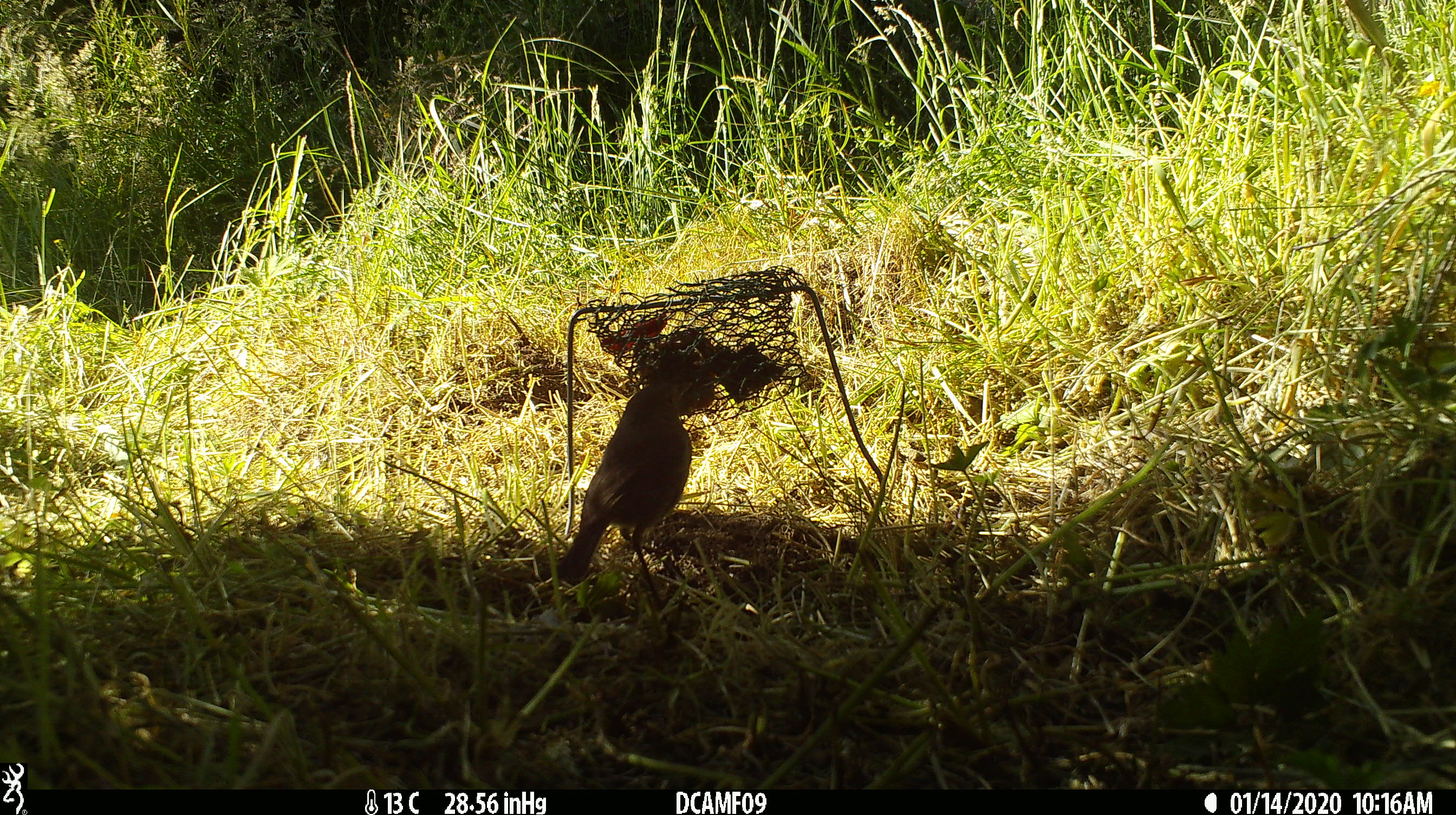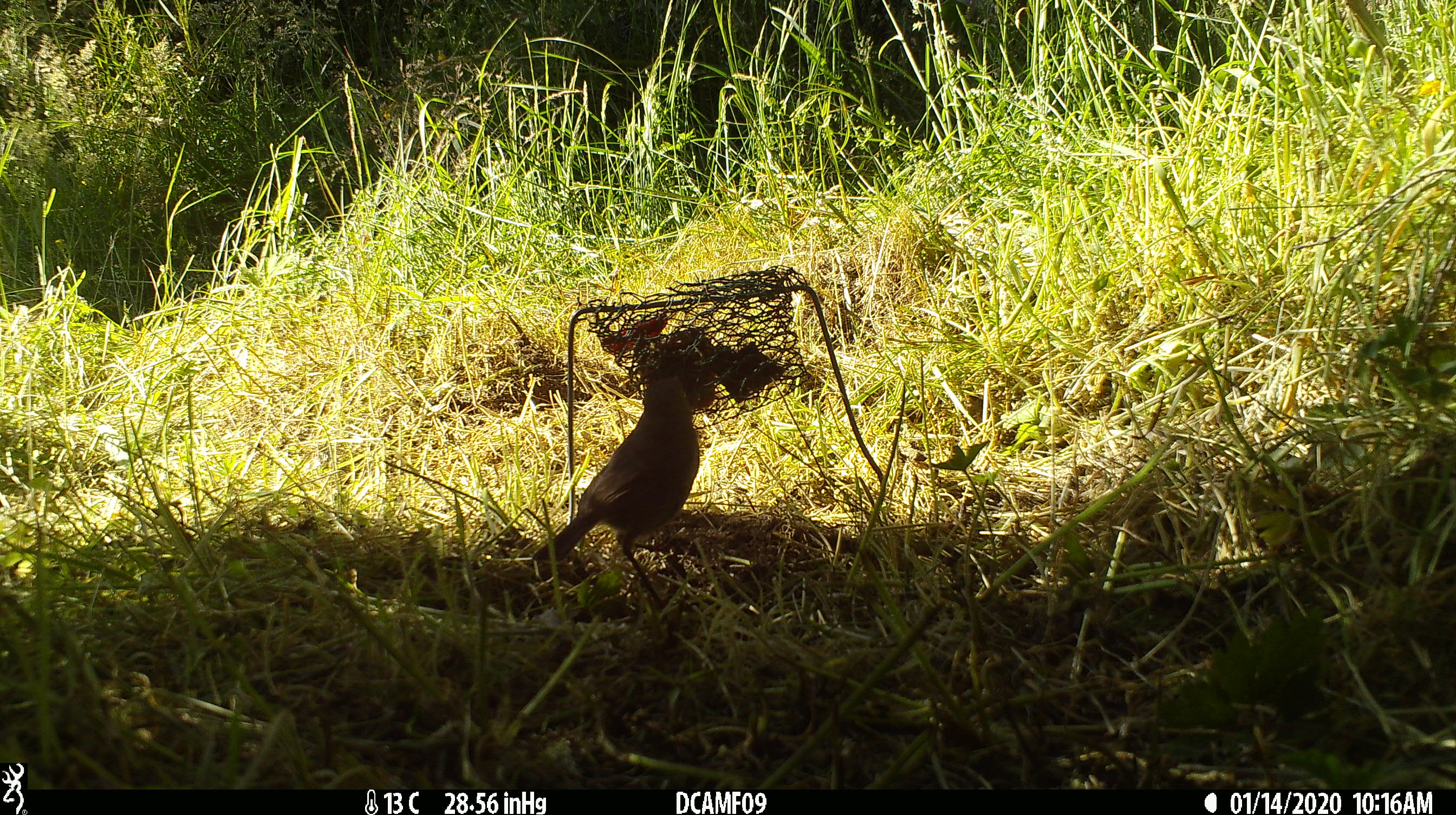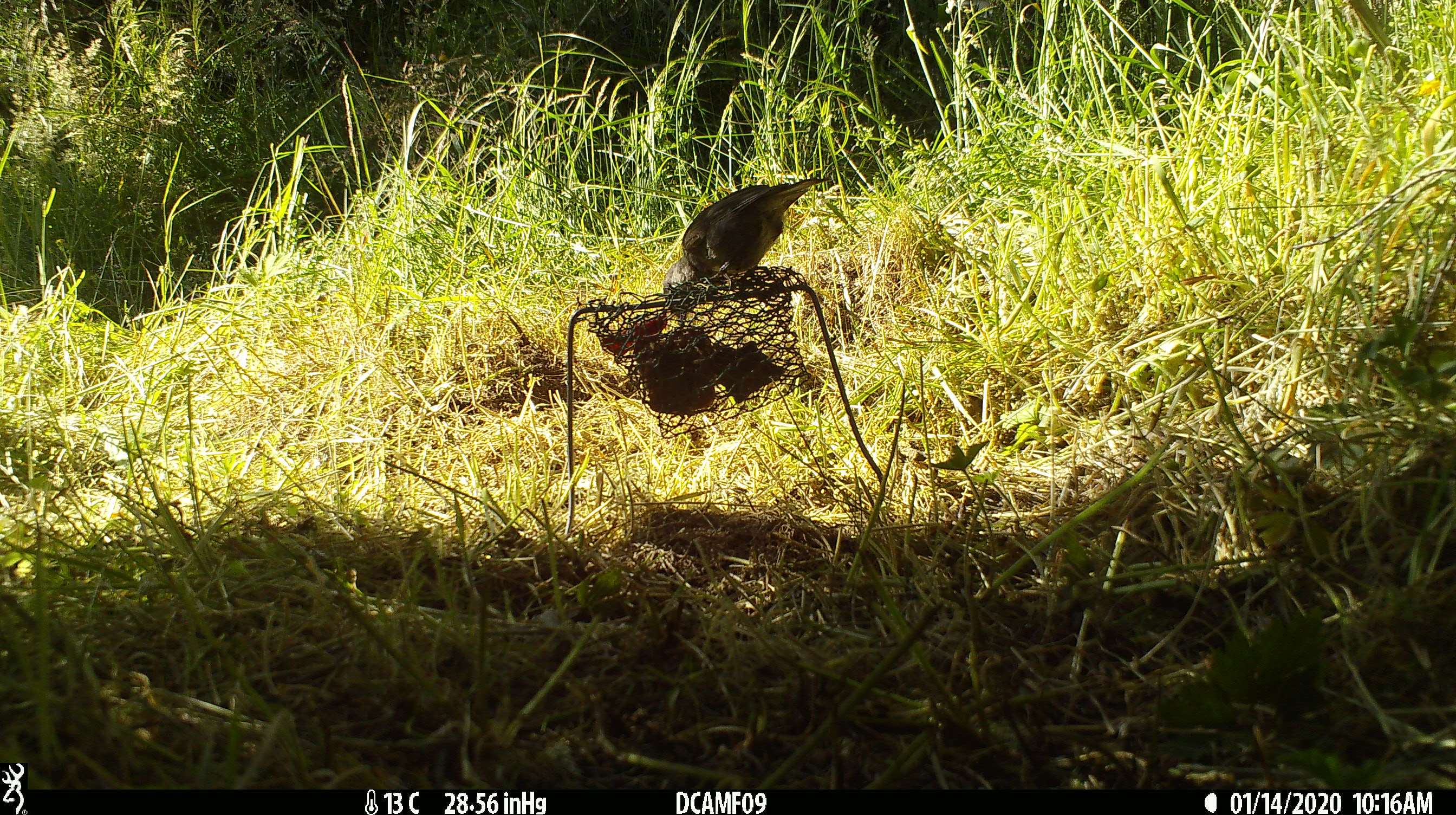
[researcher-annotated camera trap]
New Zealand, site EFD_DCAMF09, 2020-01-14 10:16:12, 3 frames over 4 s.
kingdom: Animalia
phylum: Chordata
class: Aves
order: Passeriformes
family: Petroicidae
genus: Petroica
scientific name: Petroica australis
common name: new zealand robin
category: robin